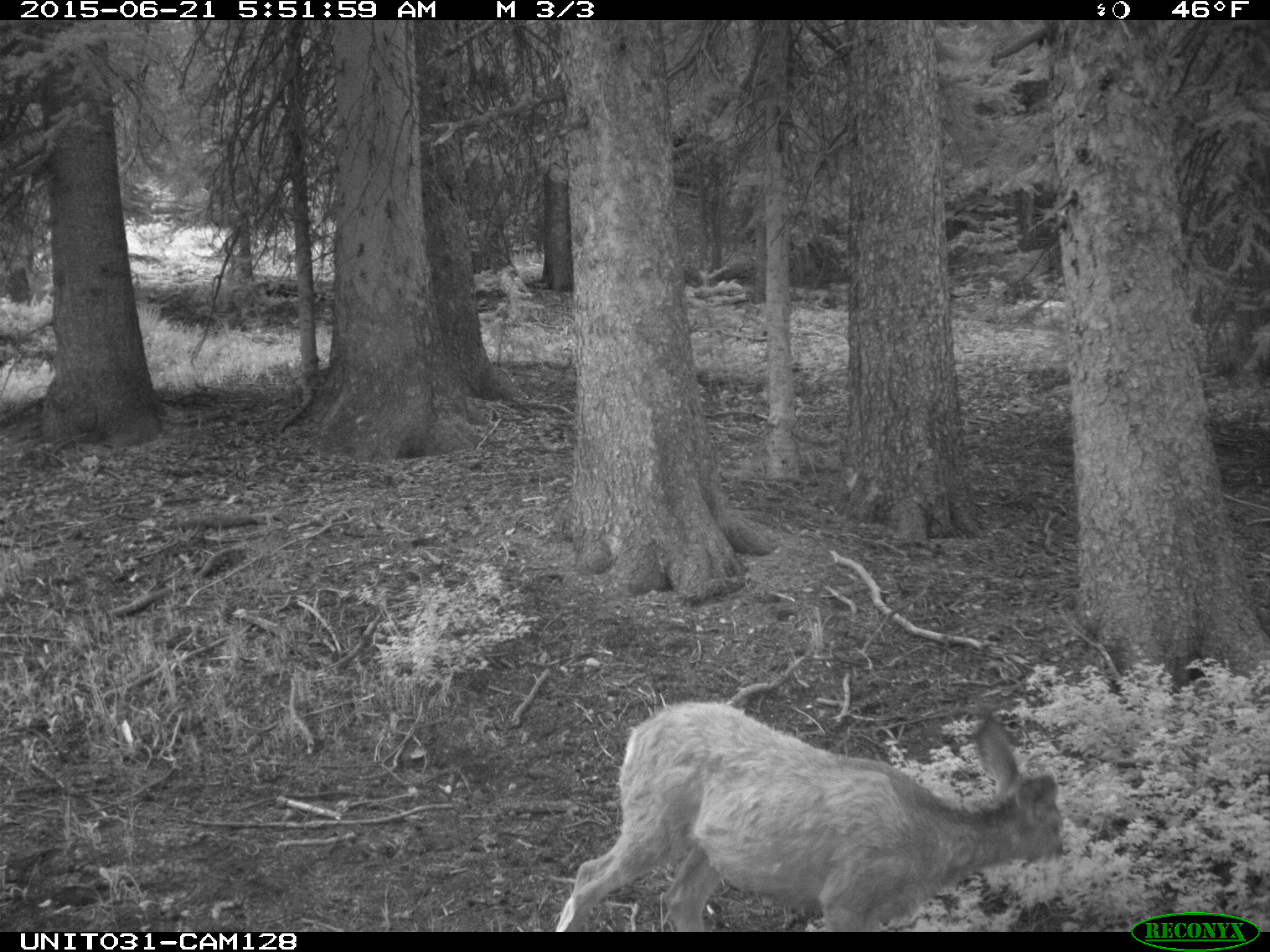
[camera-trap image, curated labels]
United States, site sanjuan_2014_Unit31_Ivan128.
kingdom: Animalia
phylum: Chordata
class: Mammalia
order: Artiodactyla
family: Cervidae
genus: Odocoileus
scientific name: Odocoileus hemionus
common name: mule deer